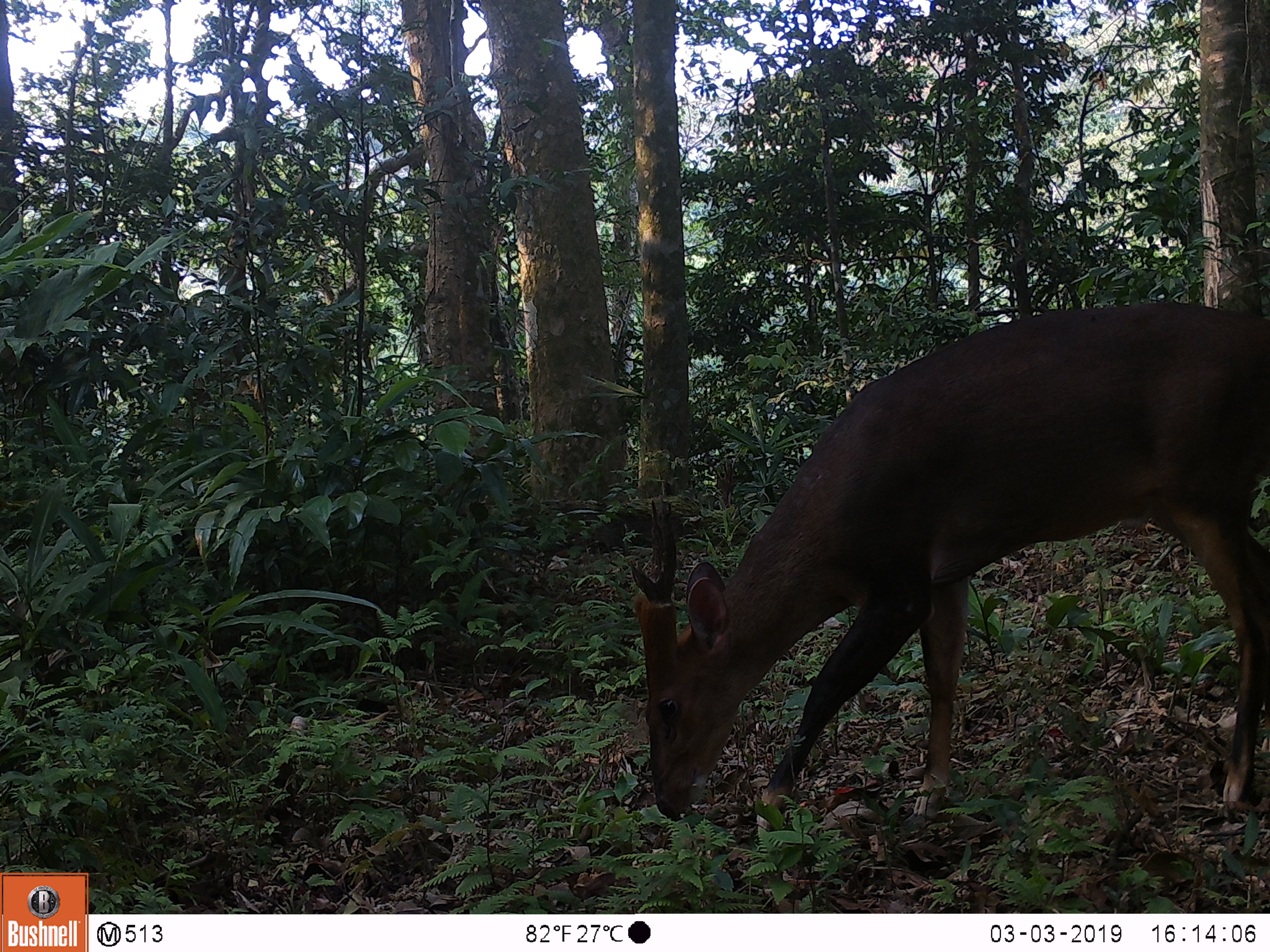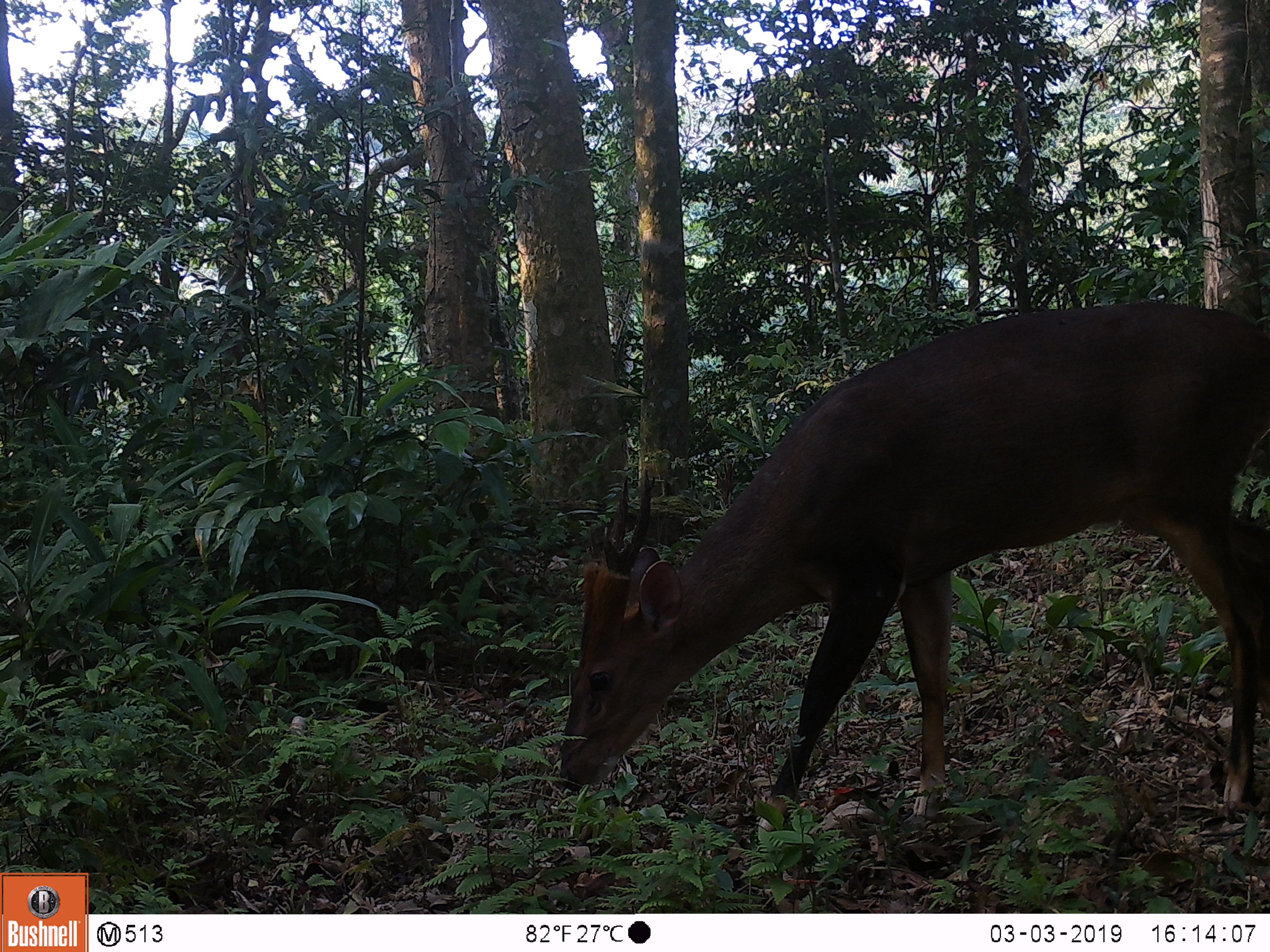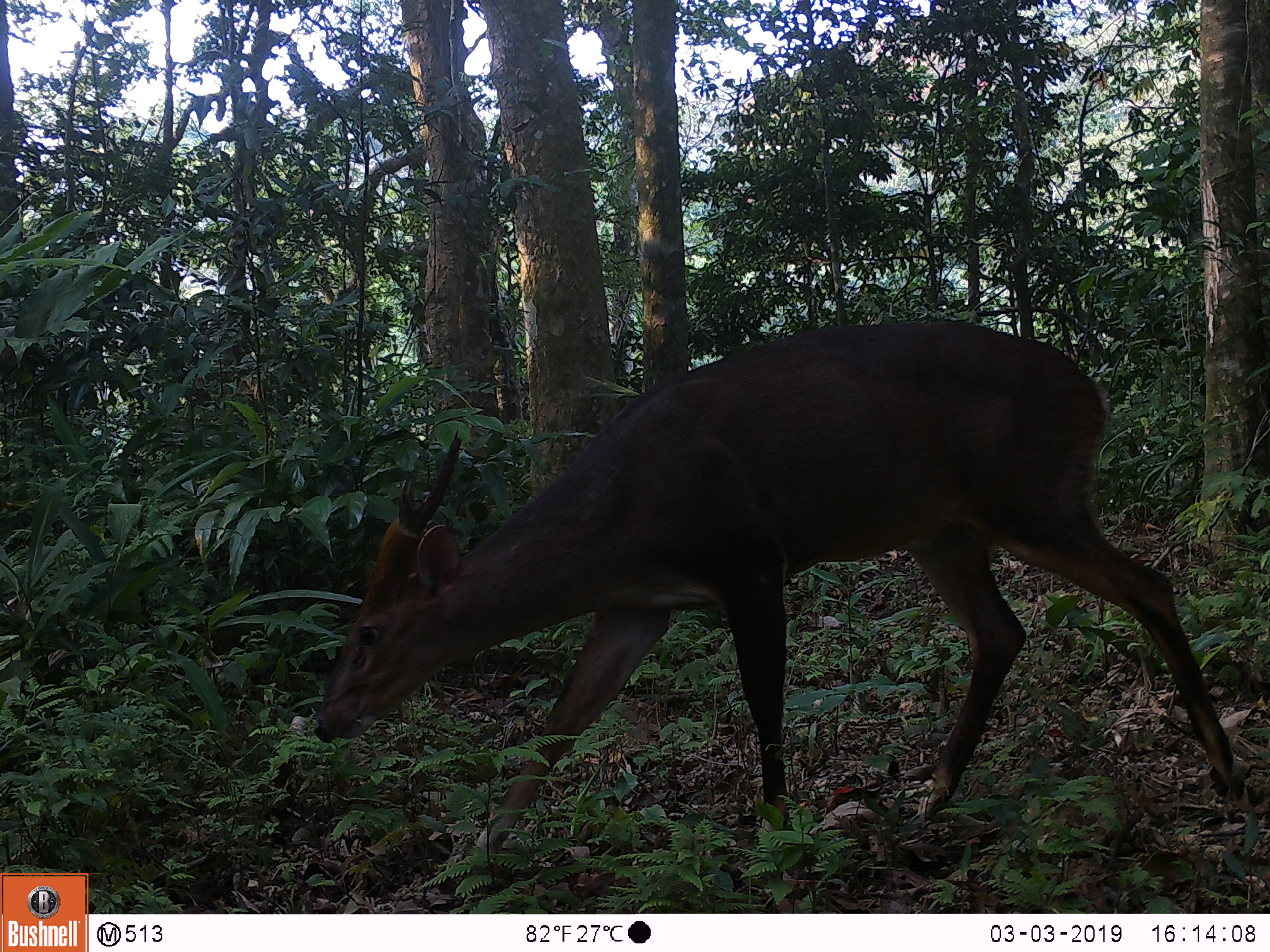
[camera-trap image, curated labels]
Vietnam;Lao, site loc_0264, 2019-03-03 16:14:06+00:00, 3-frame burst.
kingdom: Animalia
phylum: Chordata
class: Mammalia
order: Artiodactyla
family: Cervidae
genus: Muntiacus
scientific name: Muntiacus vuquangensis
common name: large-antlered muntjac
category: large antlered muntjac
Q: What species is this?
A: Large antlered muntjac (large-antlered muntjac) (Muntiacus vuquangensis).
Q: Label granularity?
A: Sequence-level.